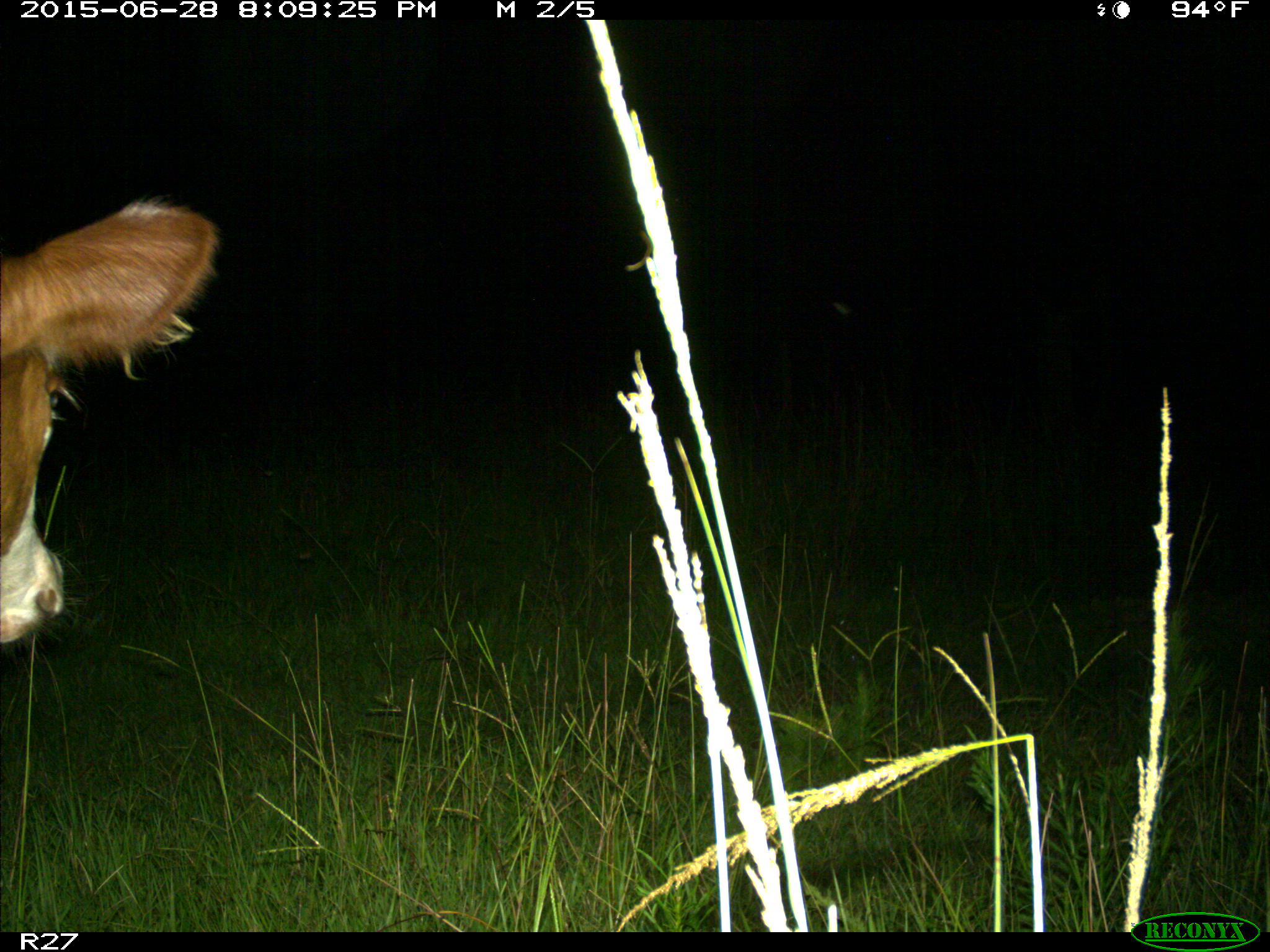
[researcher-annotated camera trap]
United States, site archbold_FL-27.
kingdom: Animalia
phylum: Chordata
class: Mammalia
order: Artiodactyla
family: Bovidae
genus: Bos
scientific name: Bos taurus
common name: domestic cow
Bos taurus (domestic cow).